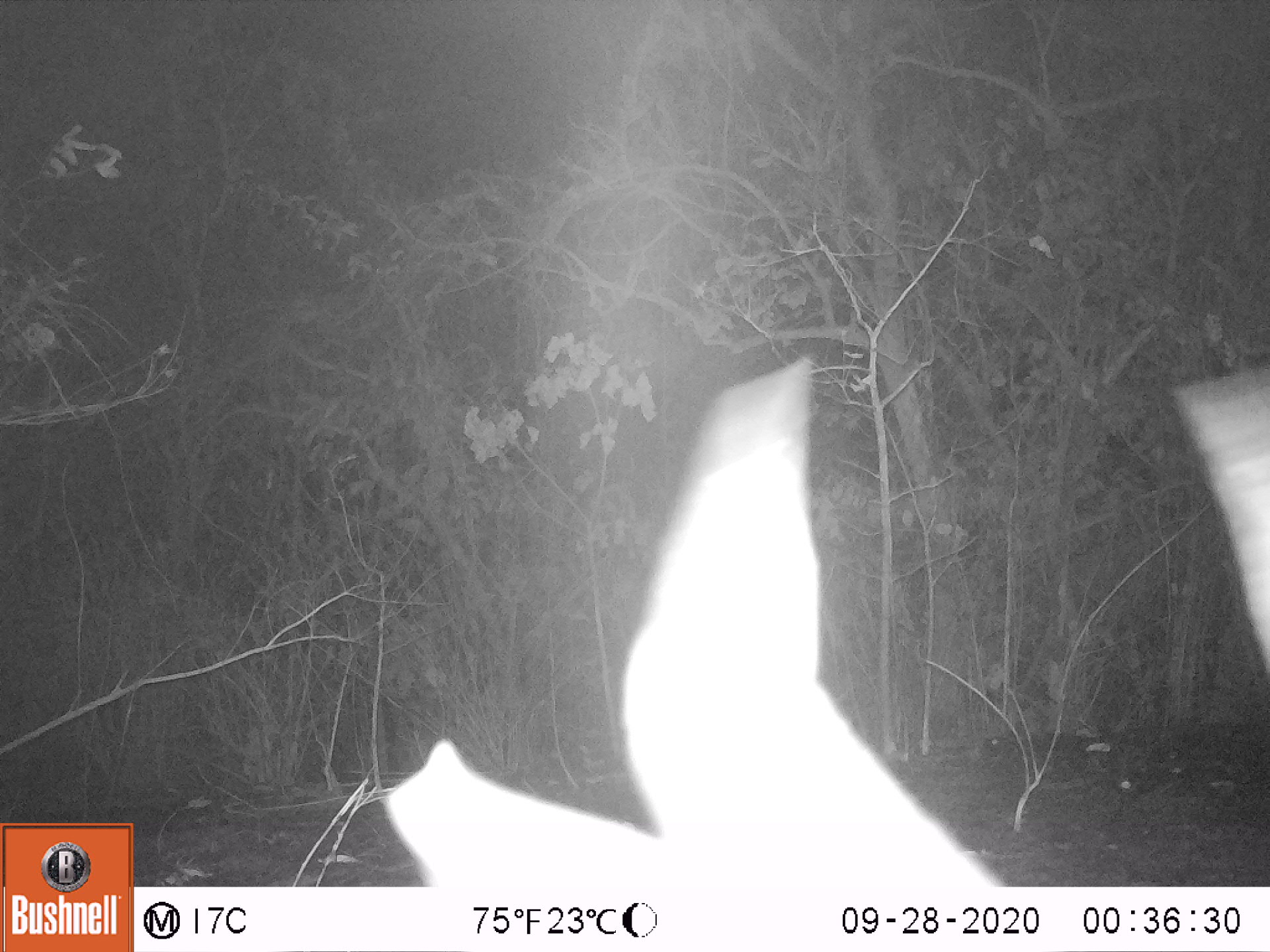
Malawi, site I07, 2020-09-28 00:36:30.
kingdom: Animalia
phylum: Chordata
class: Mammalia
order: Artiodactyla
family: Bovidae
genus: Tragelaphus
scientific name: Tragelaphus sylvaticus sylvaticus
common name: cape bushbuck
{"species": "cape bushbuck (Tragelaphus sylvaticus sylvaticus)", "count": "1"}